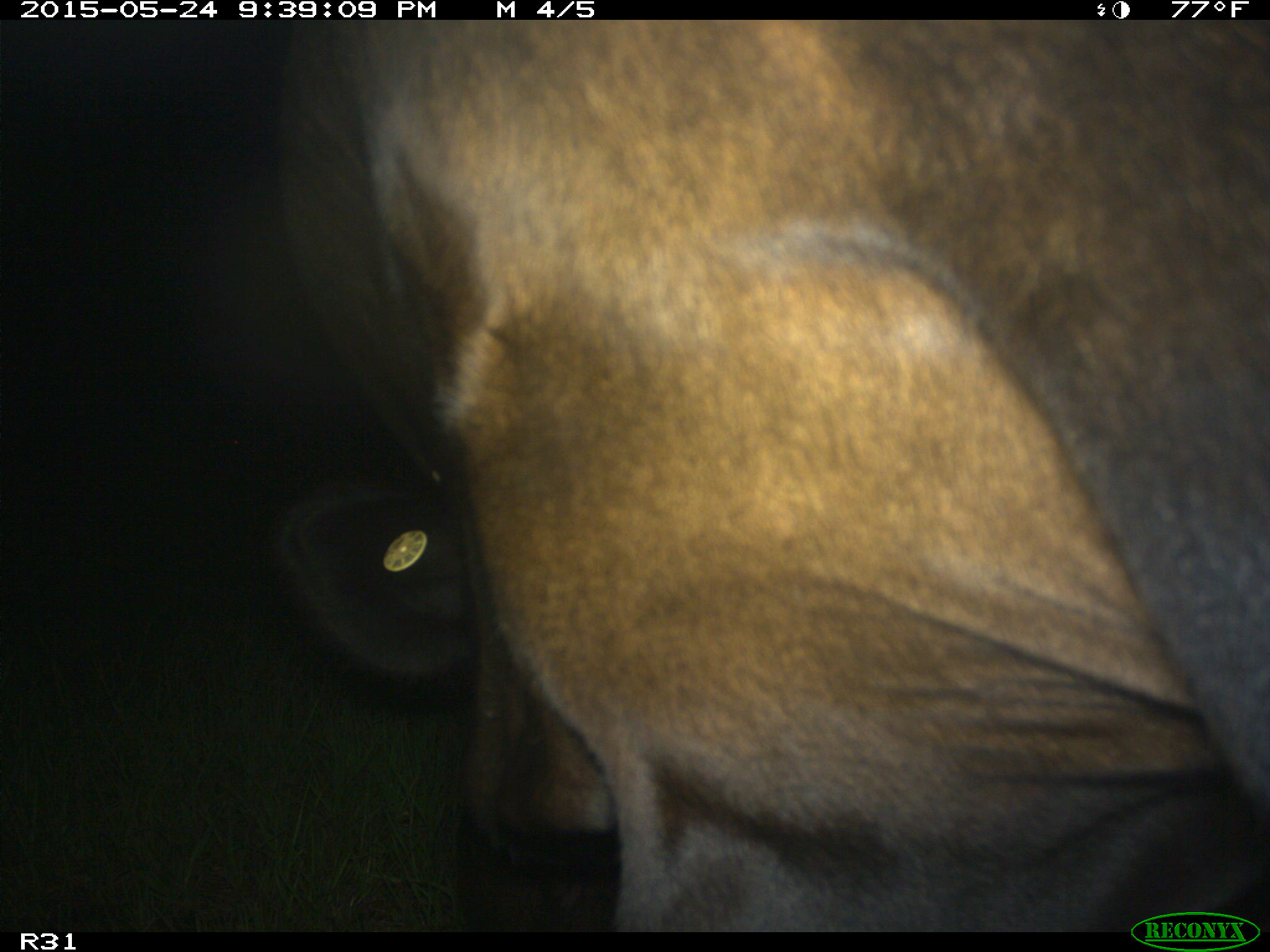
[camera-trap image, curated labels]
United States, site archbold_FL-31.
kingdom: Animalia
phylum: Chordata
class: Mammalia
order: Artiodactyla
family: Bovidae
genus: Bos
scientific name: Bos taurus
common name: domestic cow